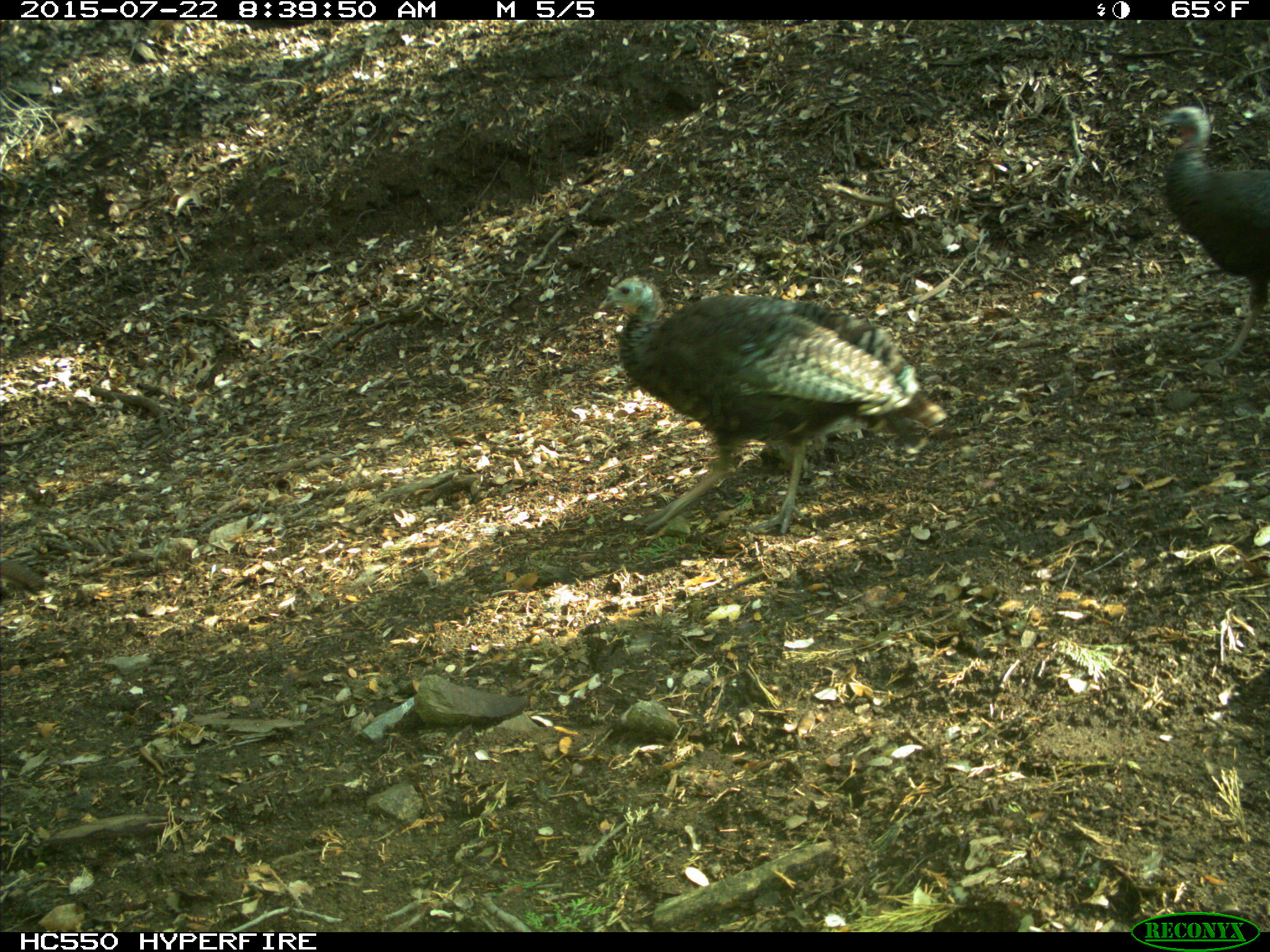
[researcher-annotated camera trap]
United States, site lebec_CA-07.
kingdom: Animalia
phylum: Chordata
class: Aves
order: Galliformes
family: Phasianidae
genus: Meleagris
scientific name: Meleagris gallopavo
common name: wild turkey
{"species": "Meleagris gallopavo (wild turkey)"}